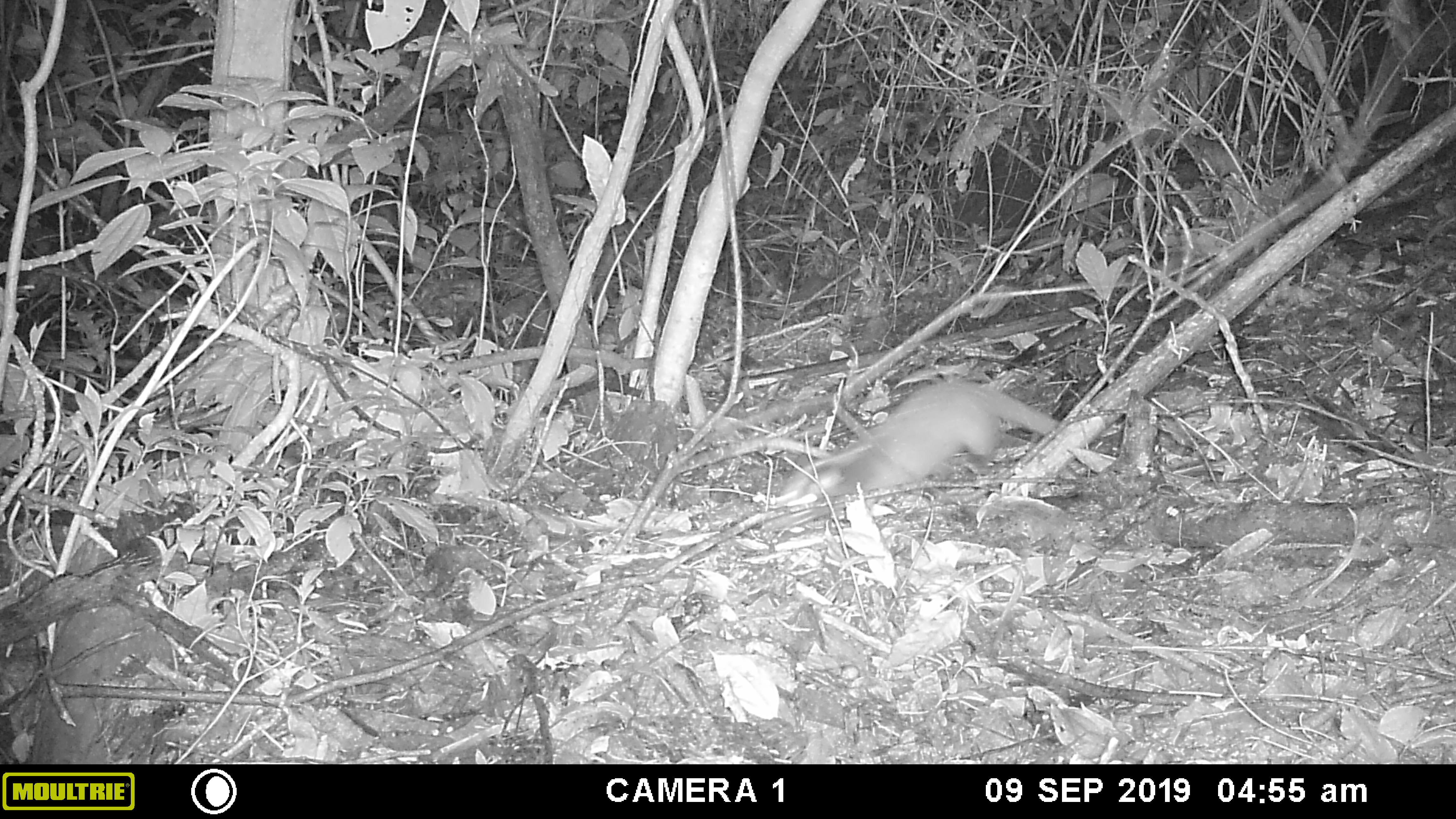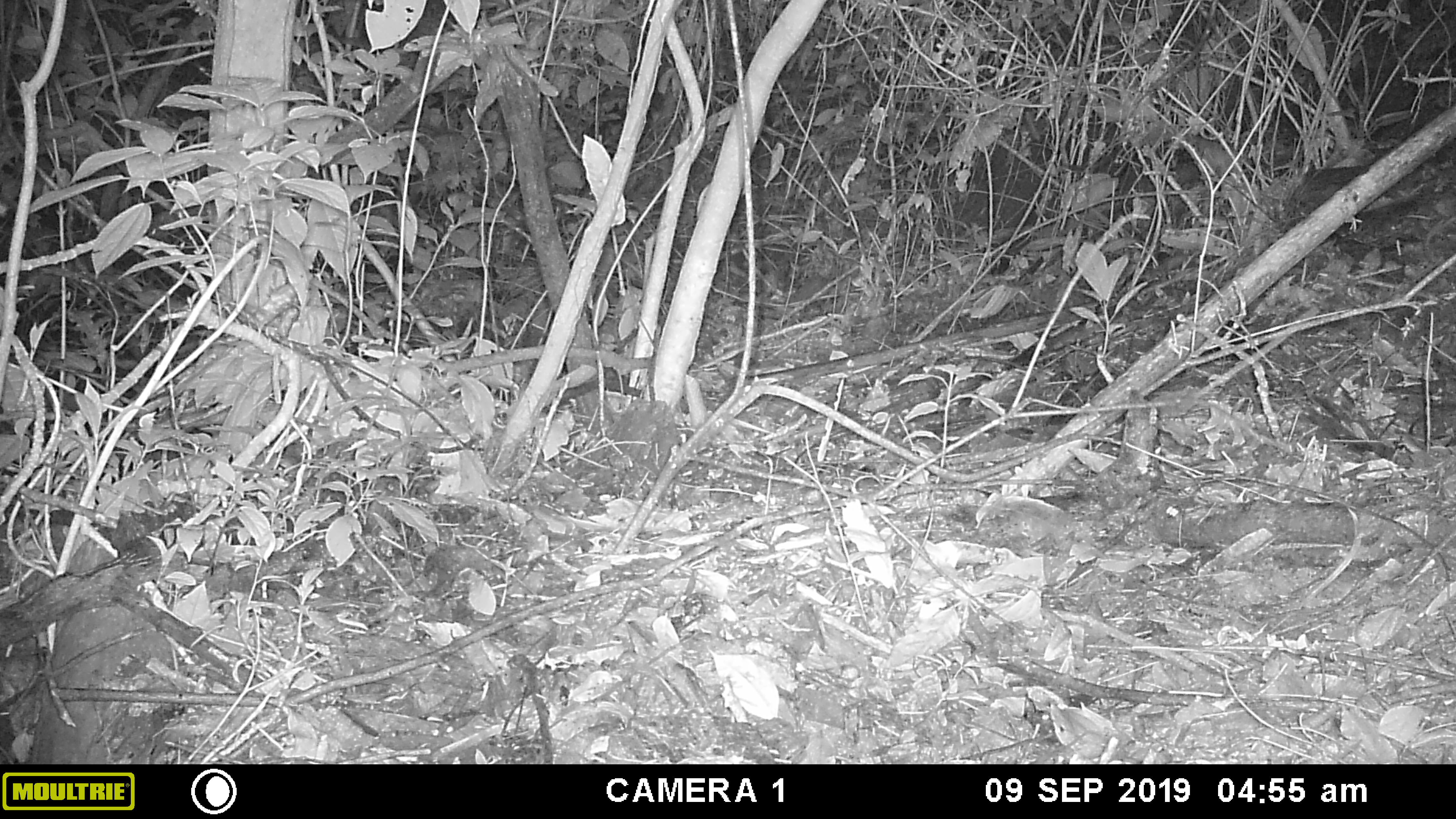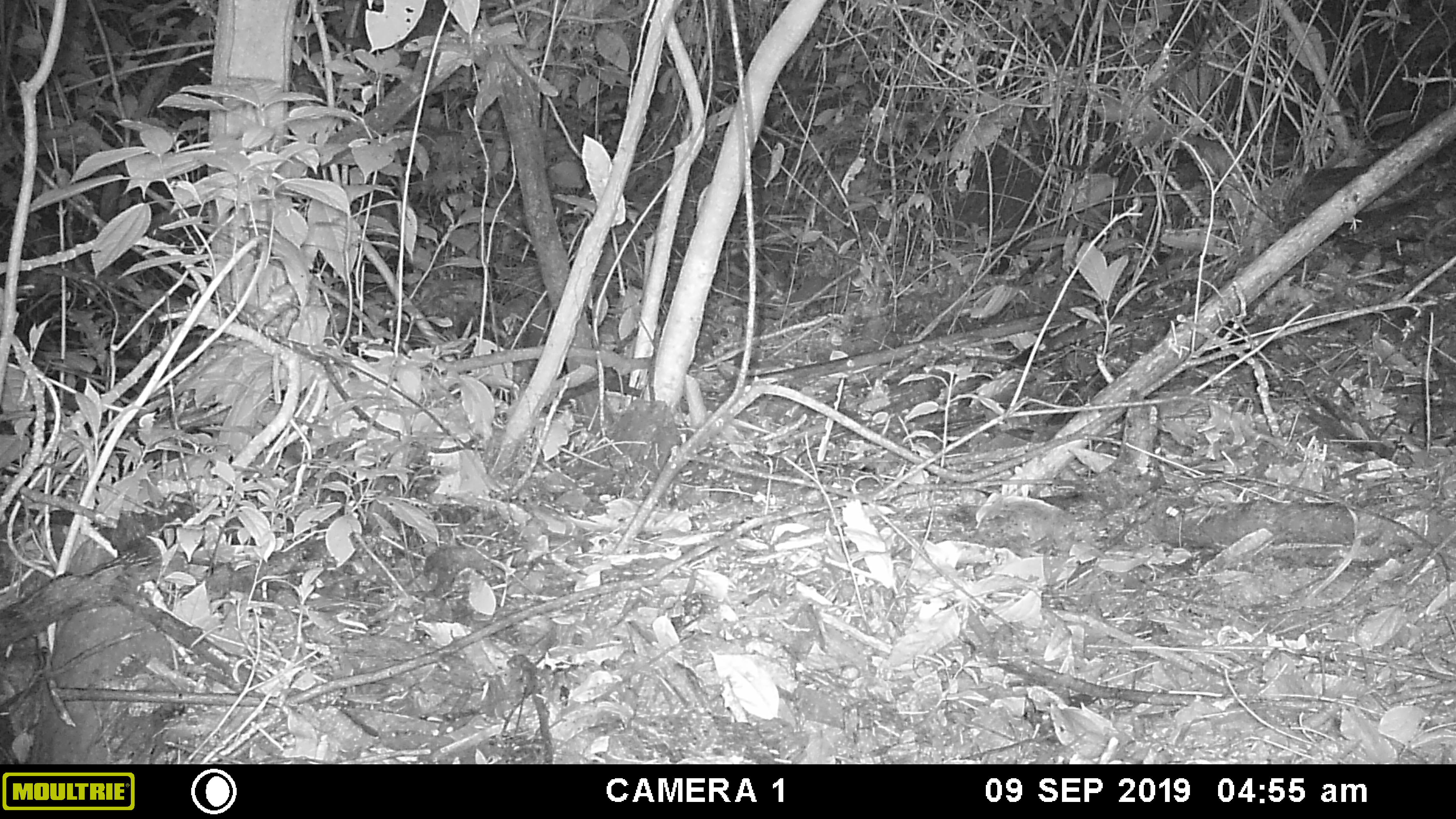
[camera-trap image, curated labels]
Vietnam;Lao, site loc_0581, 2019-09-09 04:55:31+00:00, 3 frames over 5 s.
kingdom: Animalia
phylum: Chordata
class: Mammalia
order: Carnivora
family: Mustelidae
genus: Melogale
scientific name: Melogale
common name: ferret badger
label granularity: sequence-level